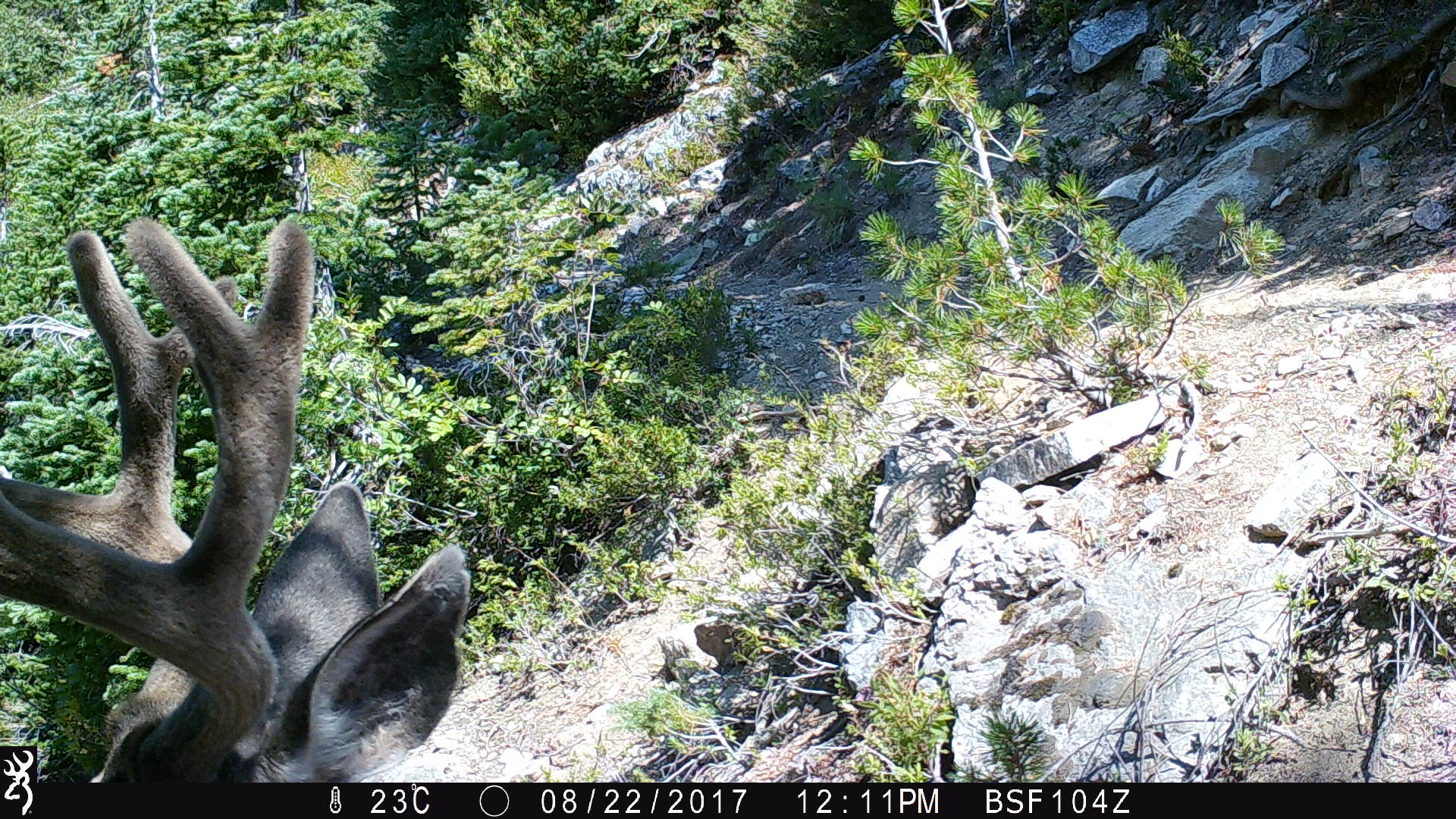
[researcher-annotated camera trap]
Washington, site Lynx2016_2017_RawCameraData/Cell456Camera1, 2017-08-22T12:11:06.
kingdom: Animalia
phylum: Chordata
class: Mammalia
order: Artiodactyla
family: Cervidae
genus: Odocoileus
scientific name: Odocoileus hemionus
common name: mule deer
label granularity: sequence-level